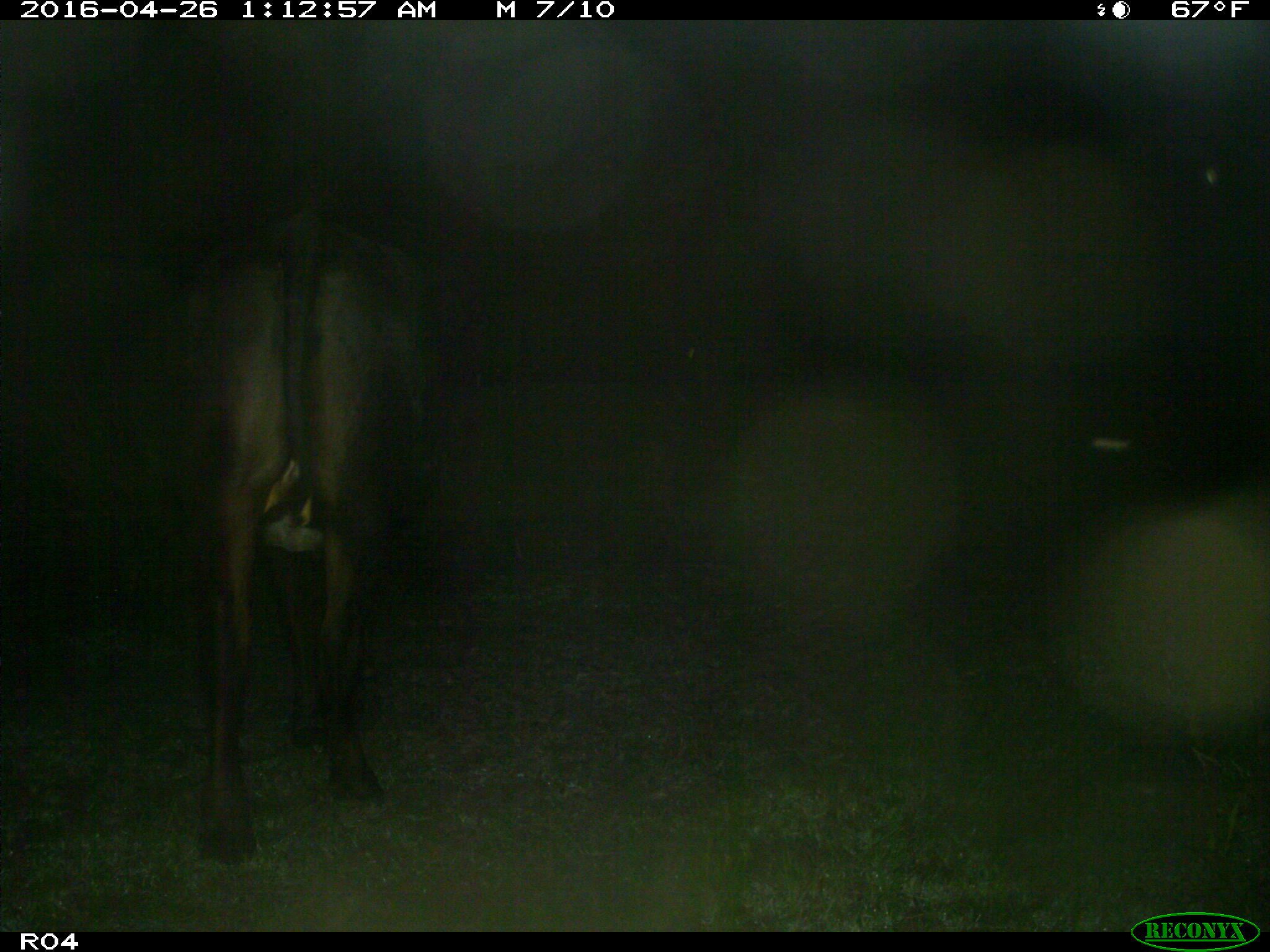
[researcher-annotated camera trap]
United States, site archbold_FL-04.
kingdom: Animalia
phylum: Chordata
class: Mammalia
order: Artiodactyla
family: Bovidae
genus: Bos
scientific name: Bos taurus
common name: domestic cow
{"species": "Bos taurus (domestic cow)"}